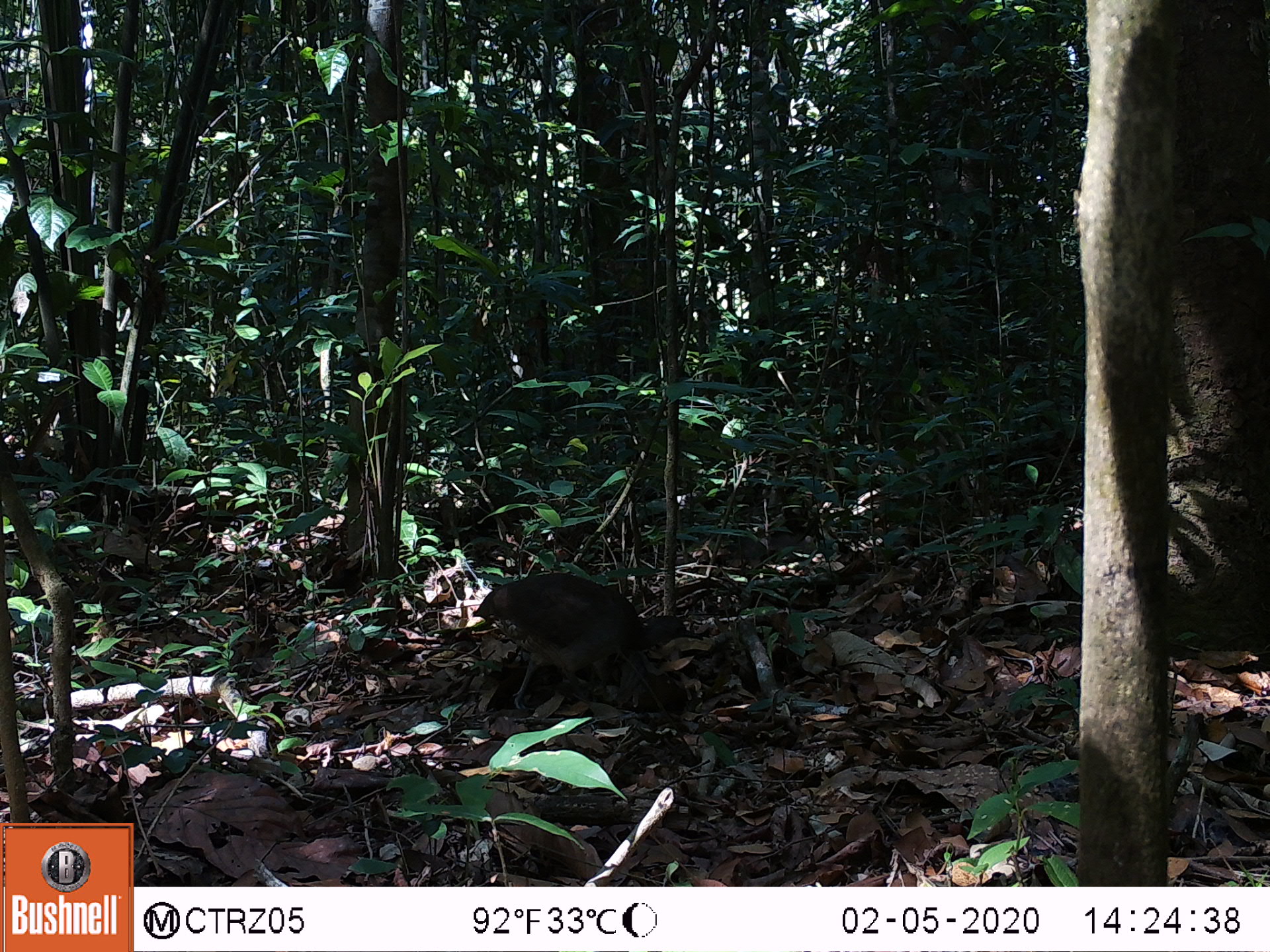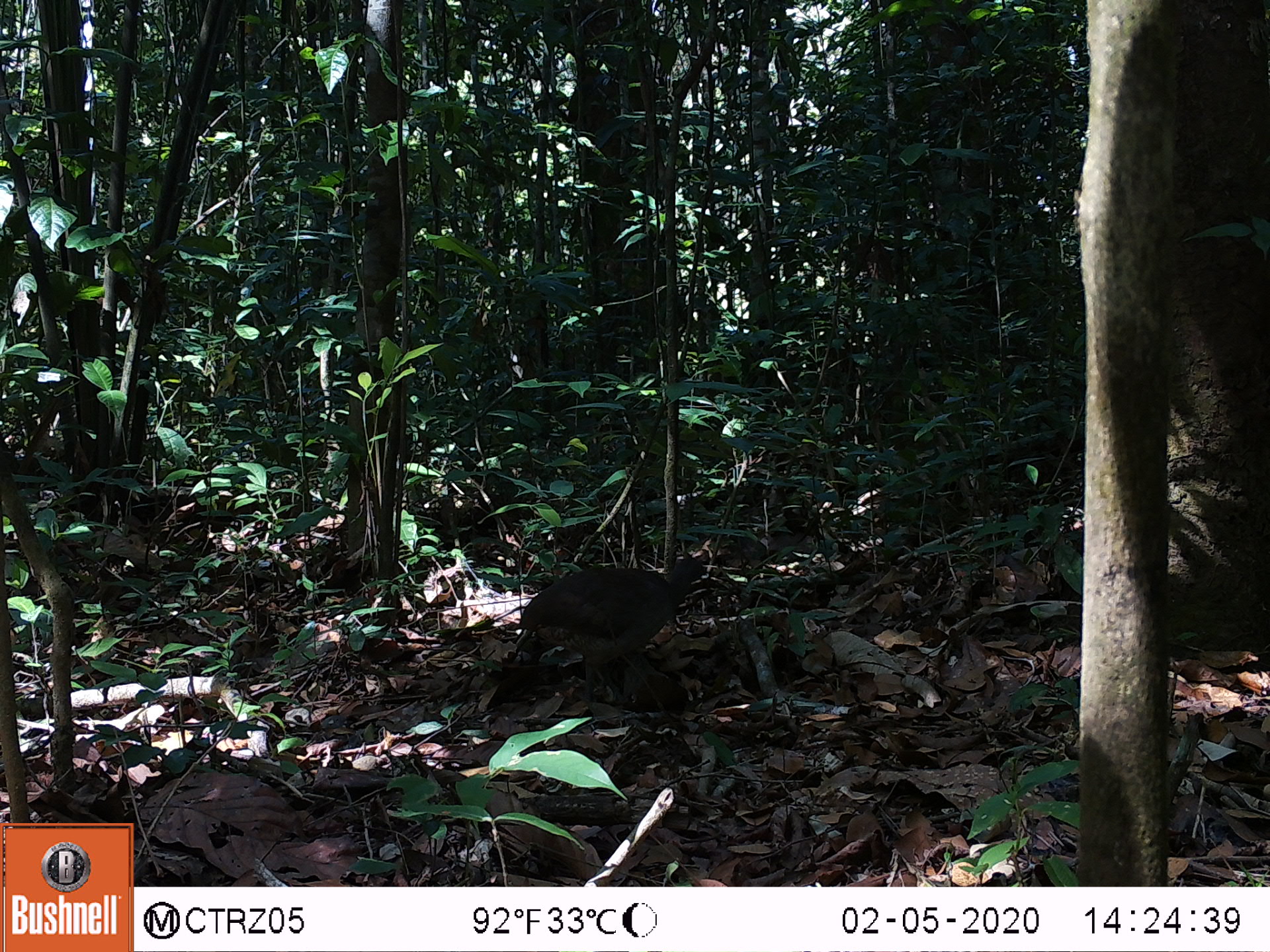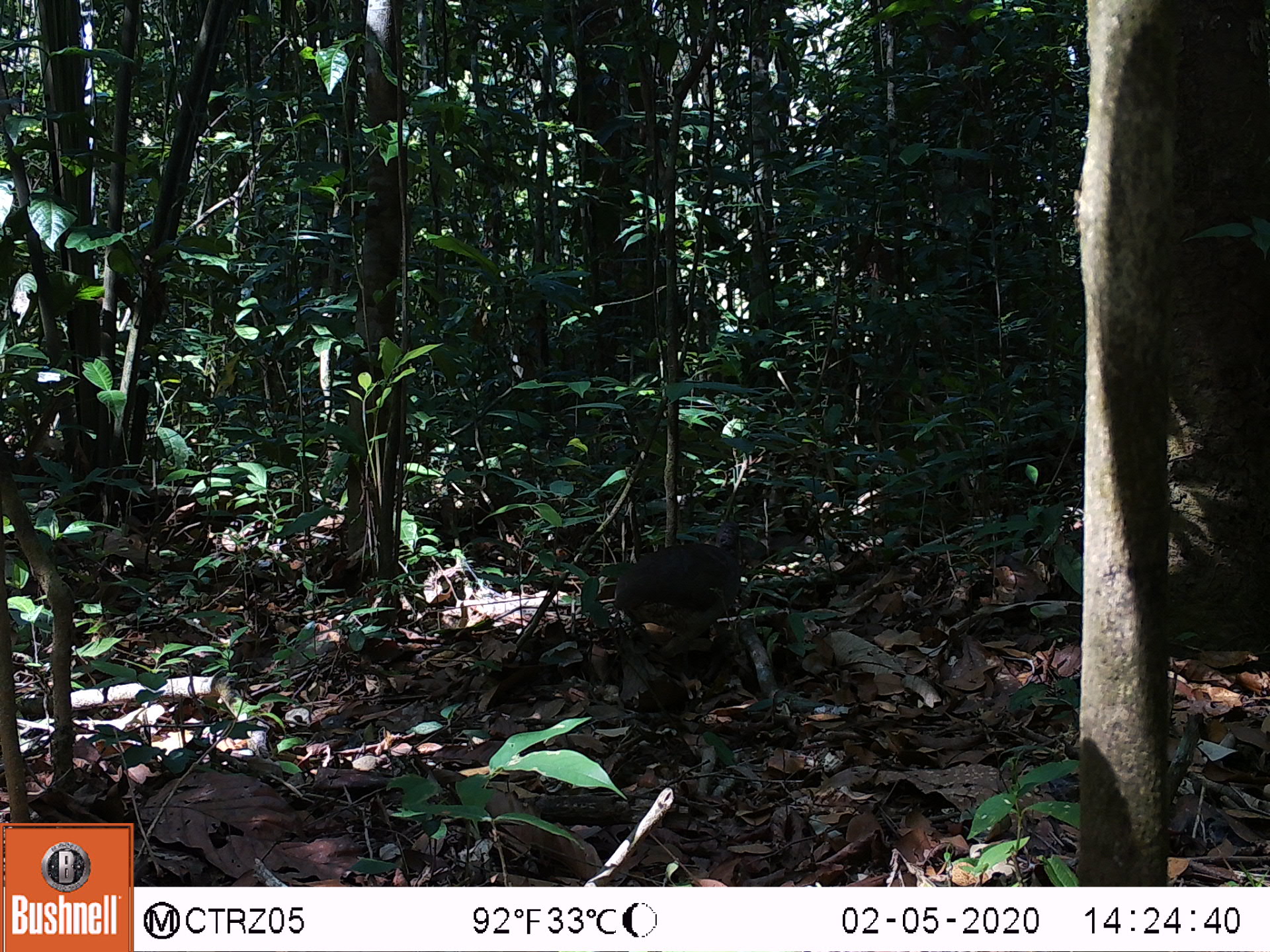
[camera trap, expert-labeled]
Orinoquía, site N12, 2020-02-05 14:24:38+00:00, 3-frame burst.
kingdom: Animalia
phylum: Chordata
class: Aves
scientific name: Aves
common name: bird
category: unknown bird